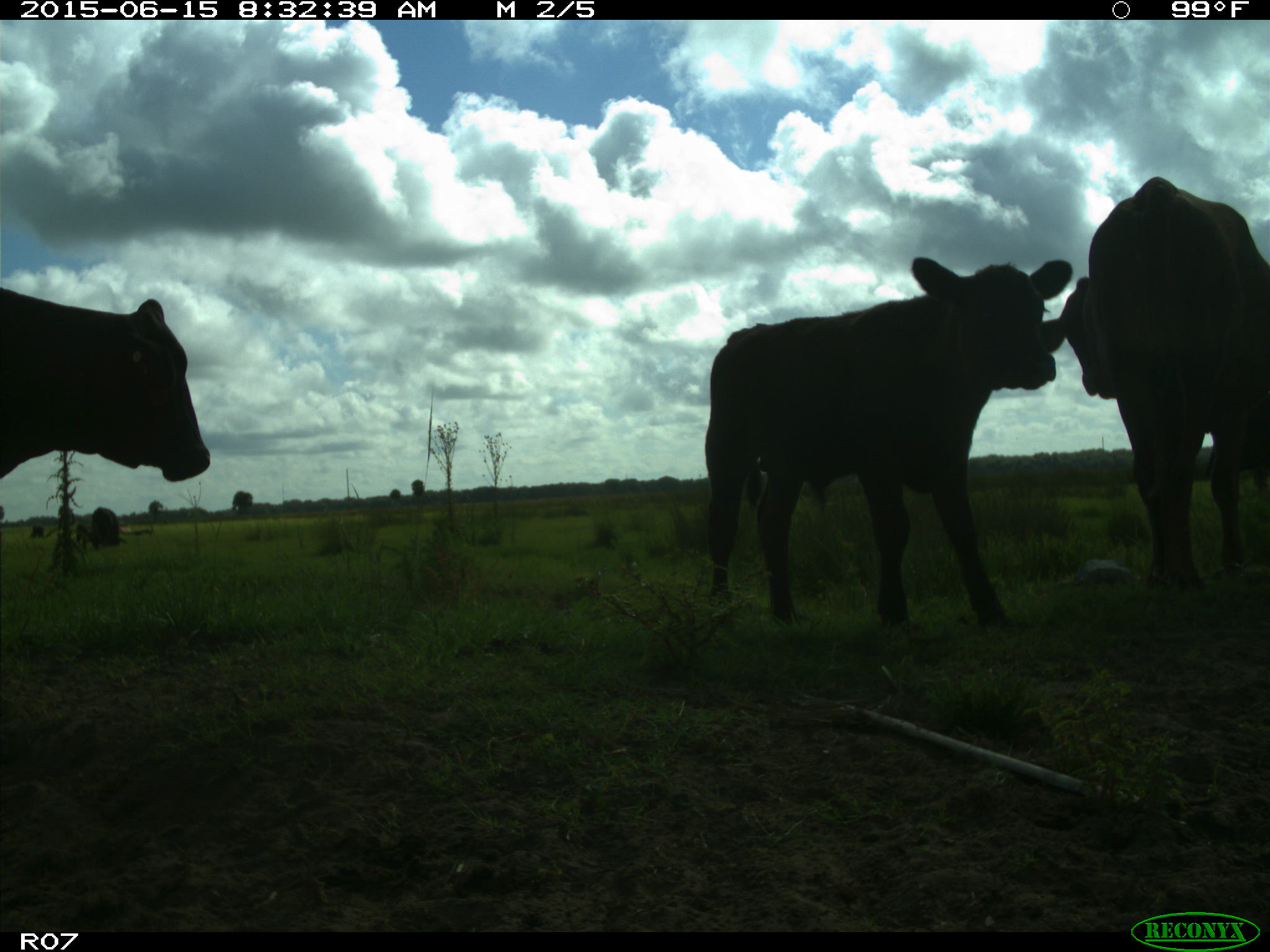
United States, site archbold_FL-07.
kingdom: Animalia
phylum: Chordata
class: Mammalia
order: Artiodactyla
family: Bovidae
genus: Bos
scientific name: Bos taurus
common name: domestic cow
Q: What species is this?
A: Bos taurus (domestic cow).